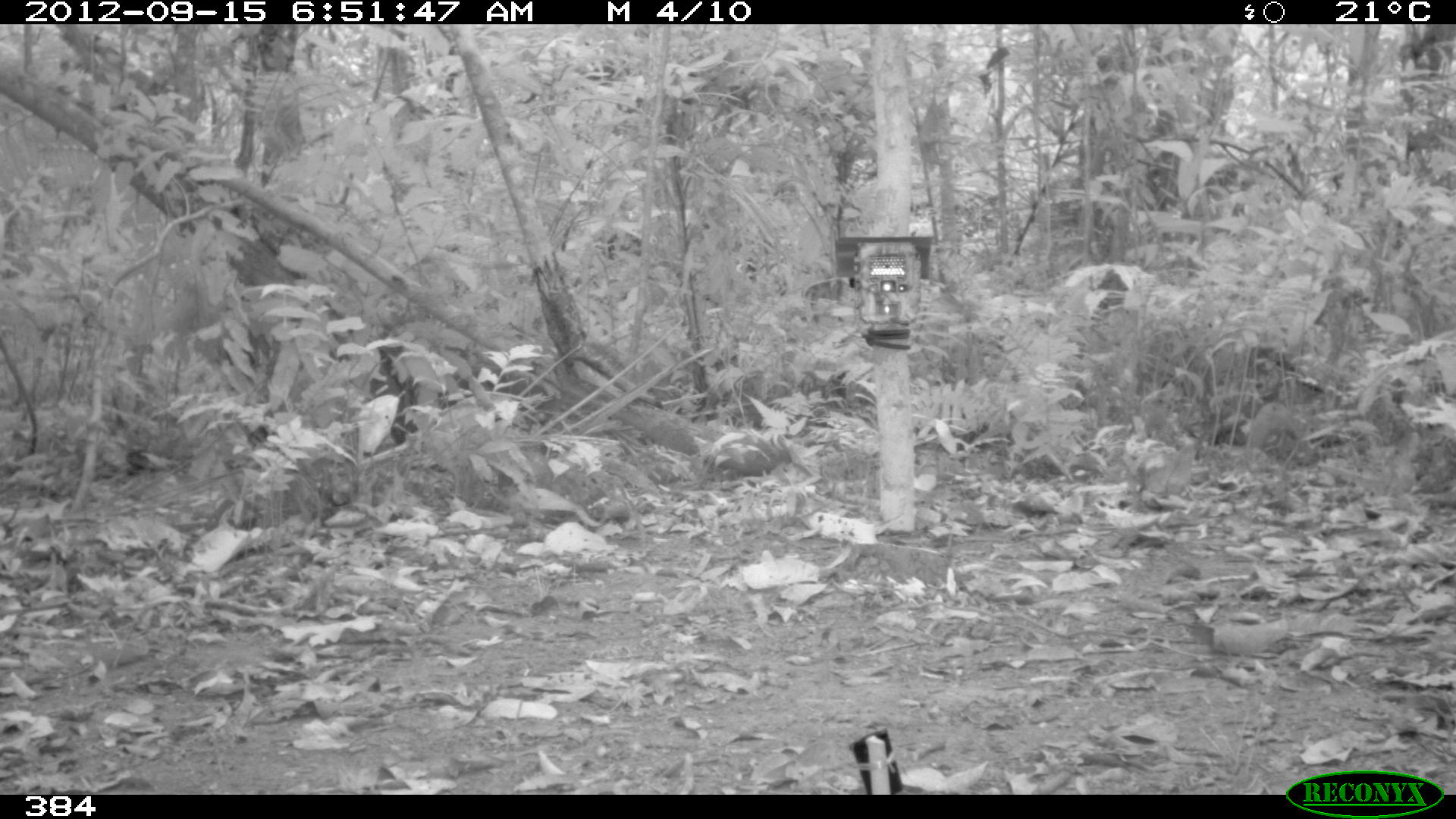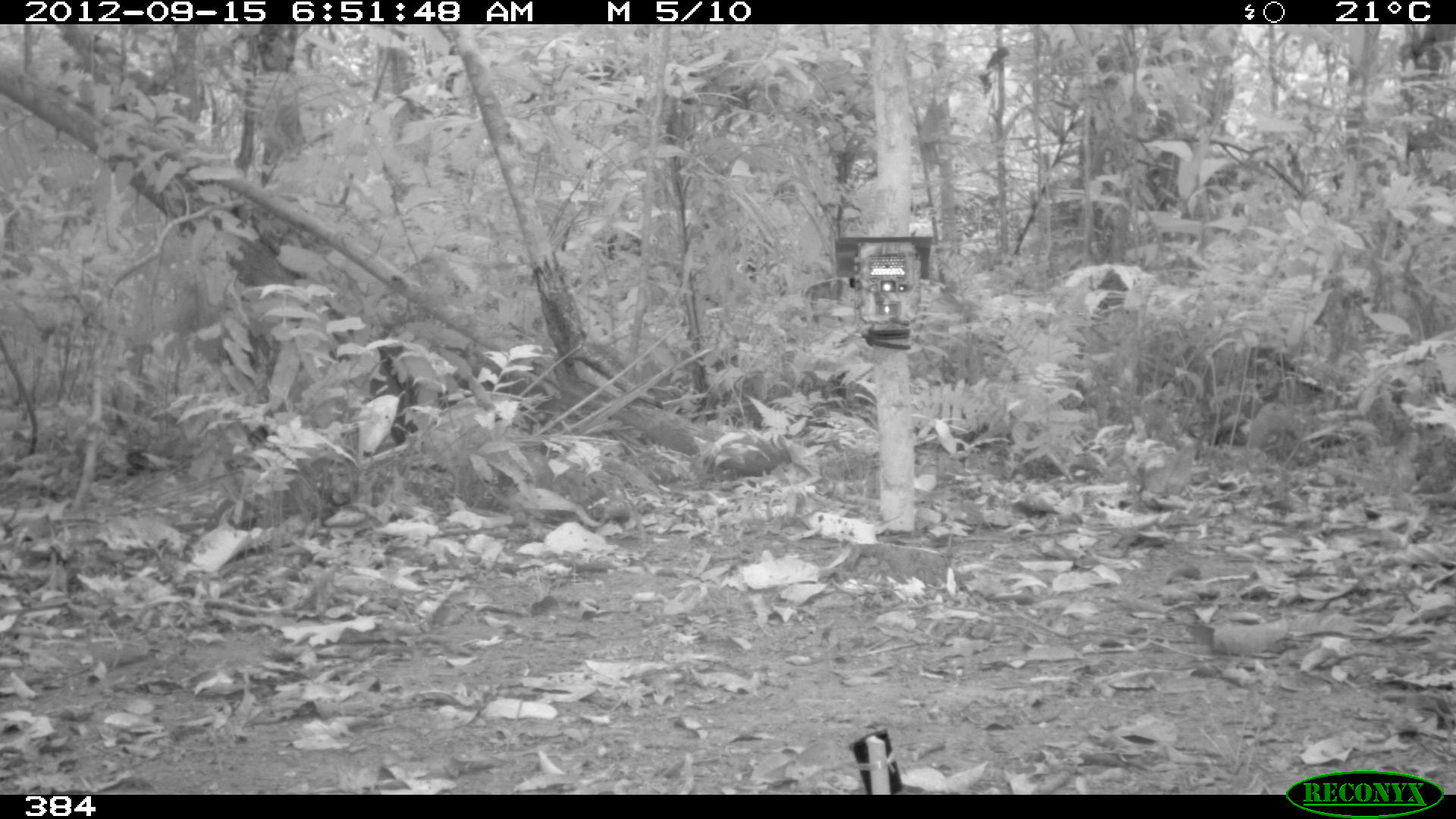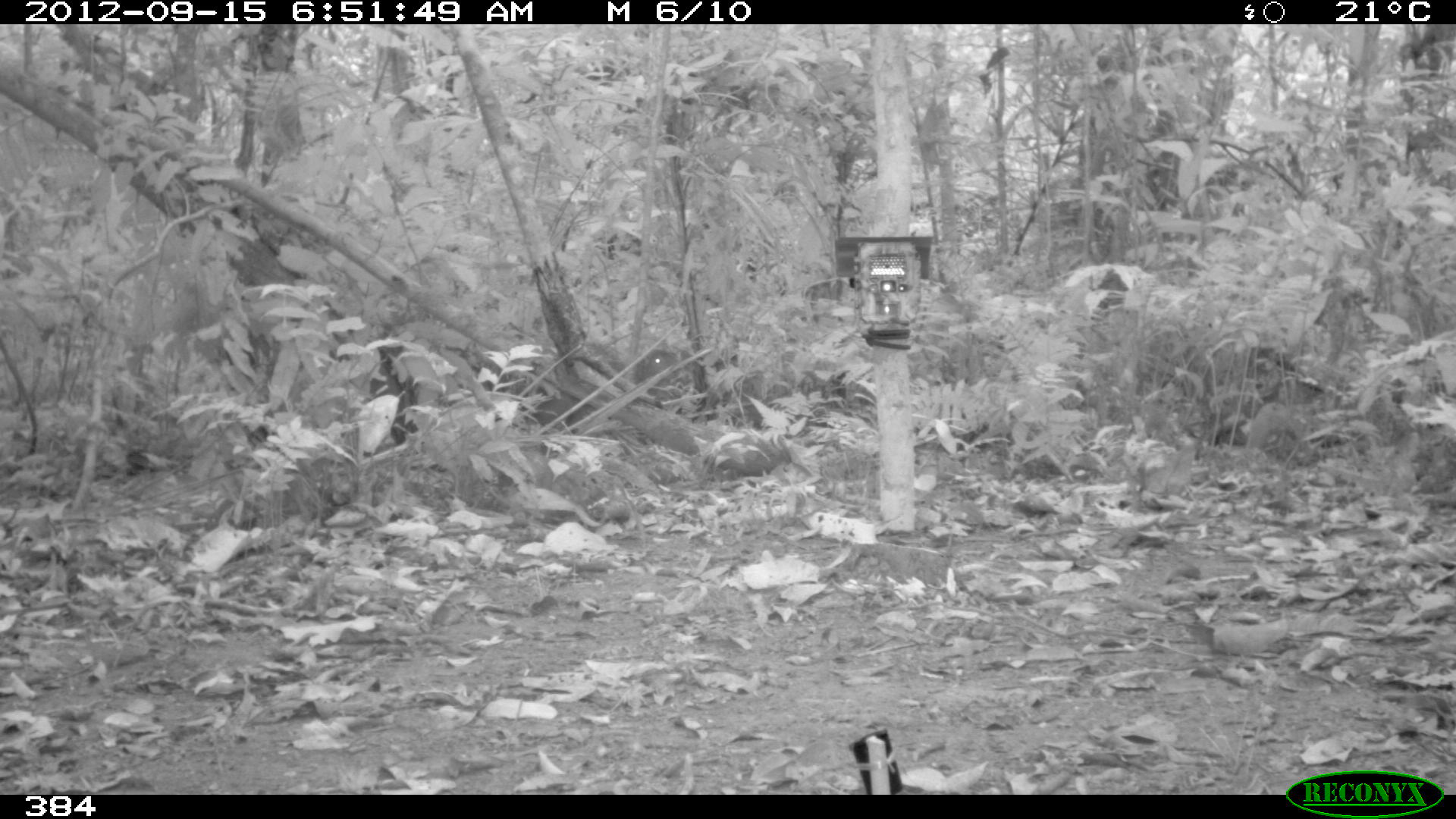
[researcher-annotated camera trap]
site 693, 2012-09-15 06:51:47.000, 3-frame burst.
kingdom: Animalia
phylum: Chordata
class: Mammalia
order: Rodentia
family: Dasyproctidae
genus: Dasyprocta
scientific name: Dasyprocta punctata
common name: central american agouti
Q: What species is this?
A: Dasyprocta punctata (central american agouti).